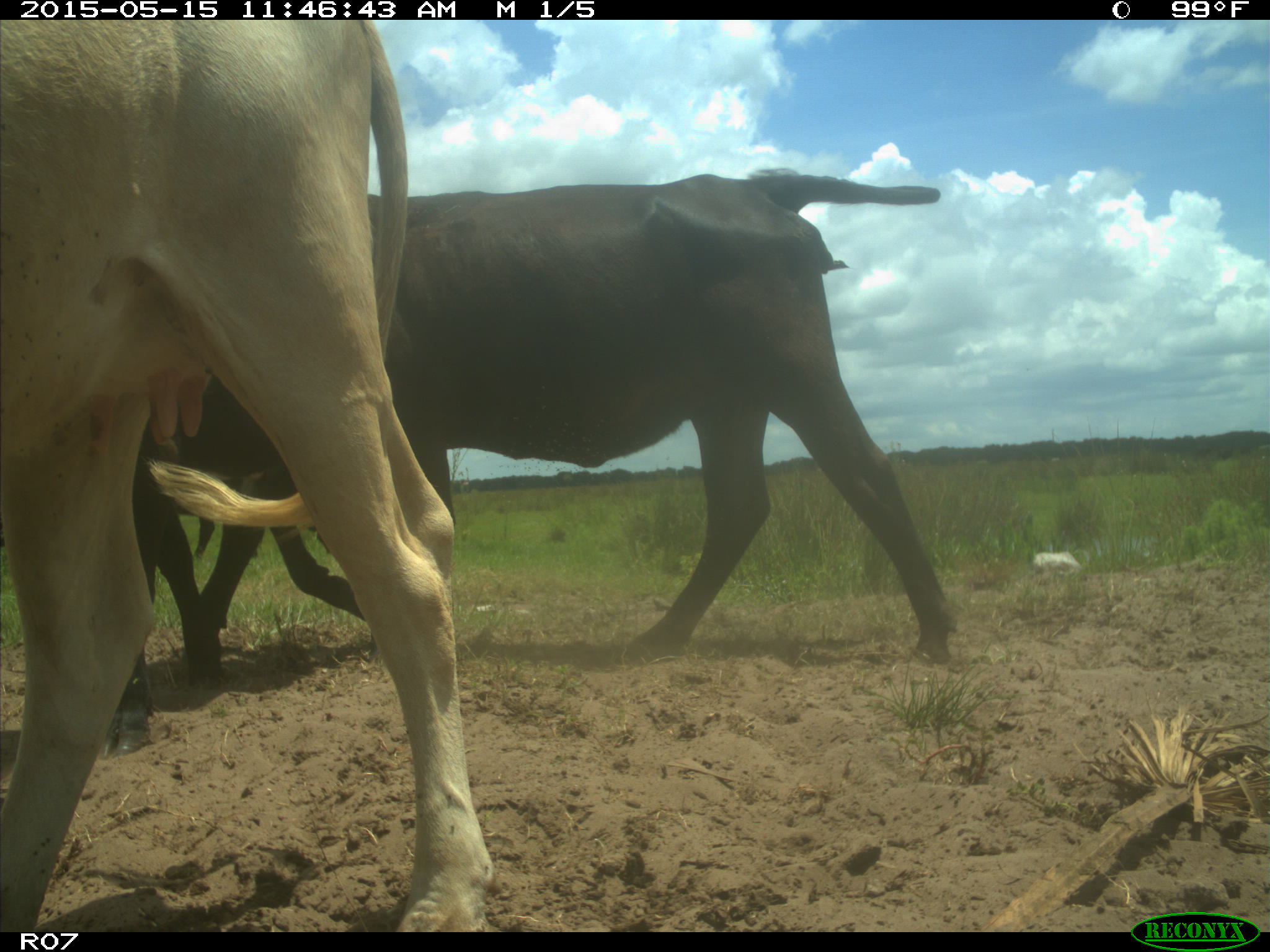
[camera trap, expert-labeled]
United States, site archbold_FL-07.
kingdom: Animalia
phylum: Chordata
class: Mammalia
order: Artiodactyla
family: Bovidae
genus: Bos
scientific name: Bos taurus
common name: domestic cow